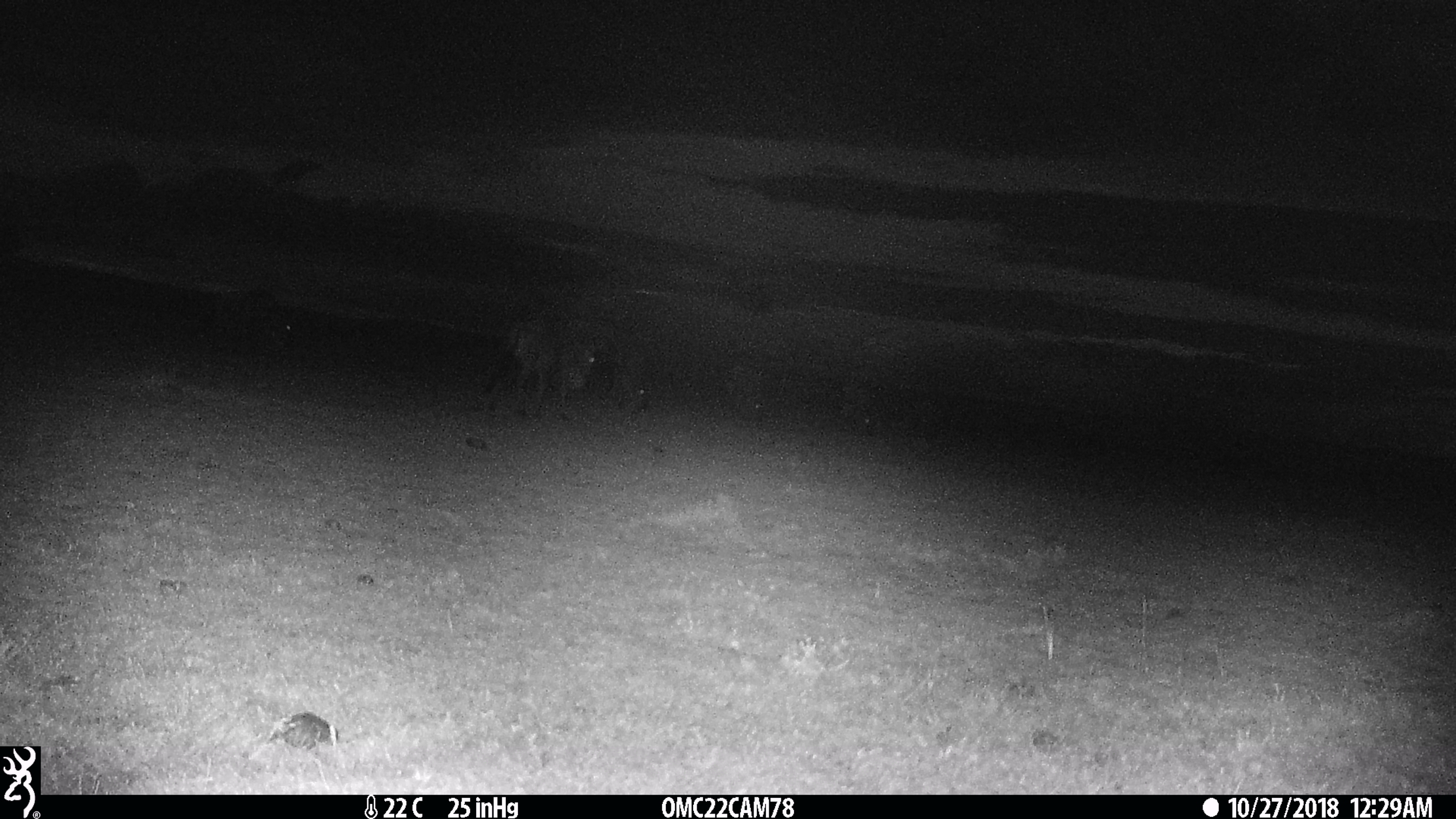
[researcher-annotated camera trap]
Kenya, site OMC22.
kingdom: Animalia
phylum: Chordata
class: Mammalia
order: Artiodactyla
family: Bovidae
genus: Connochaetes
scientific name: Connochaetes taurinus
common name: blue wildebeest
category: wildebeest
Wildebeest (blue wildebeest) (Connochaetes taurinus).